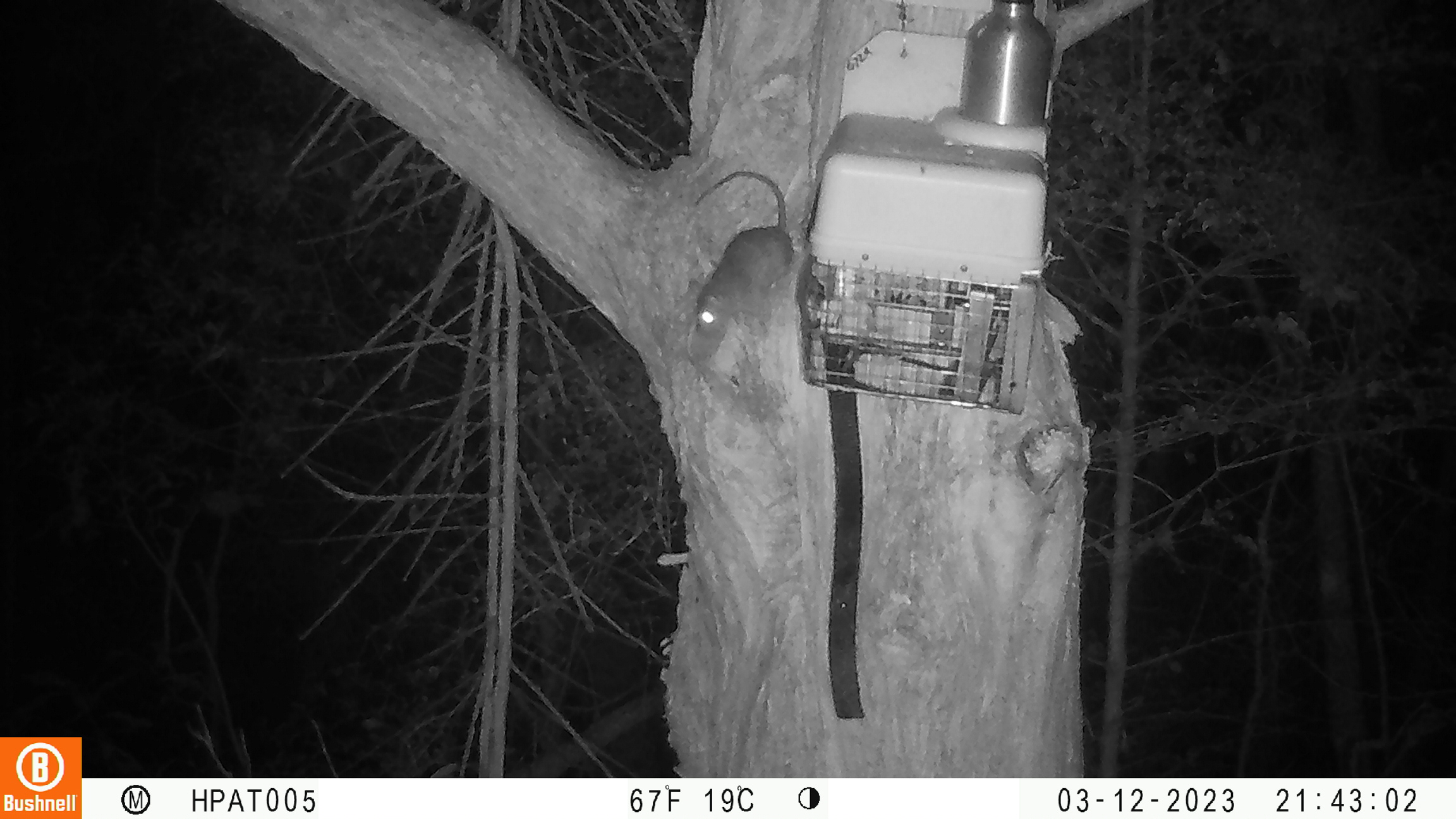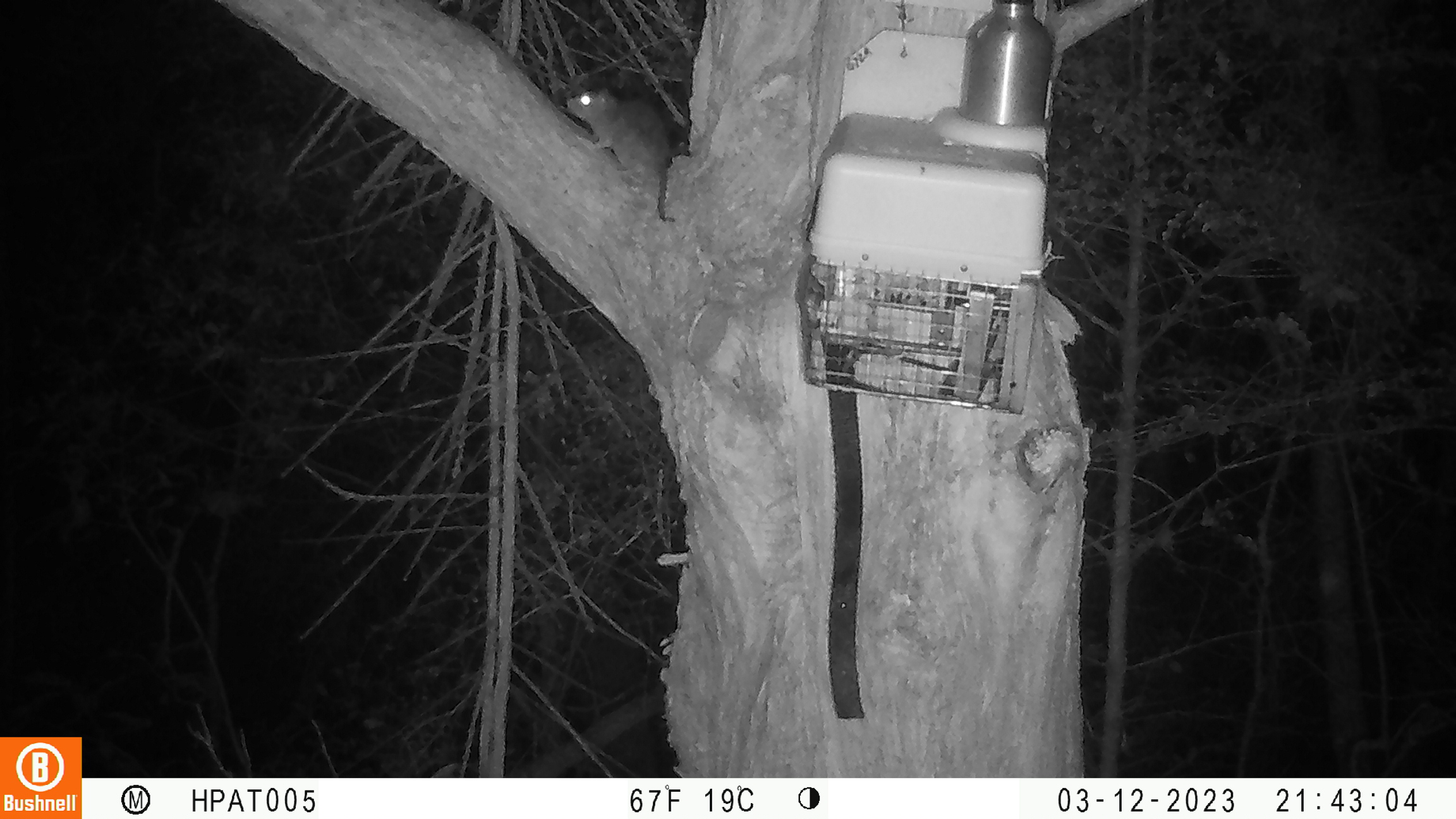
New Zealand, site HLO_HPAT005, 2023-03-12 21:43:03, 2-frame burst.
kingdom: Animalia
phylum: Chordata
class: Mammalia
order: Rodentia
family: Muridae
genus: Rattus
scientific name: Rattus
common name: rat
Rat (Rattus).